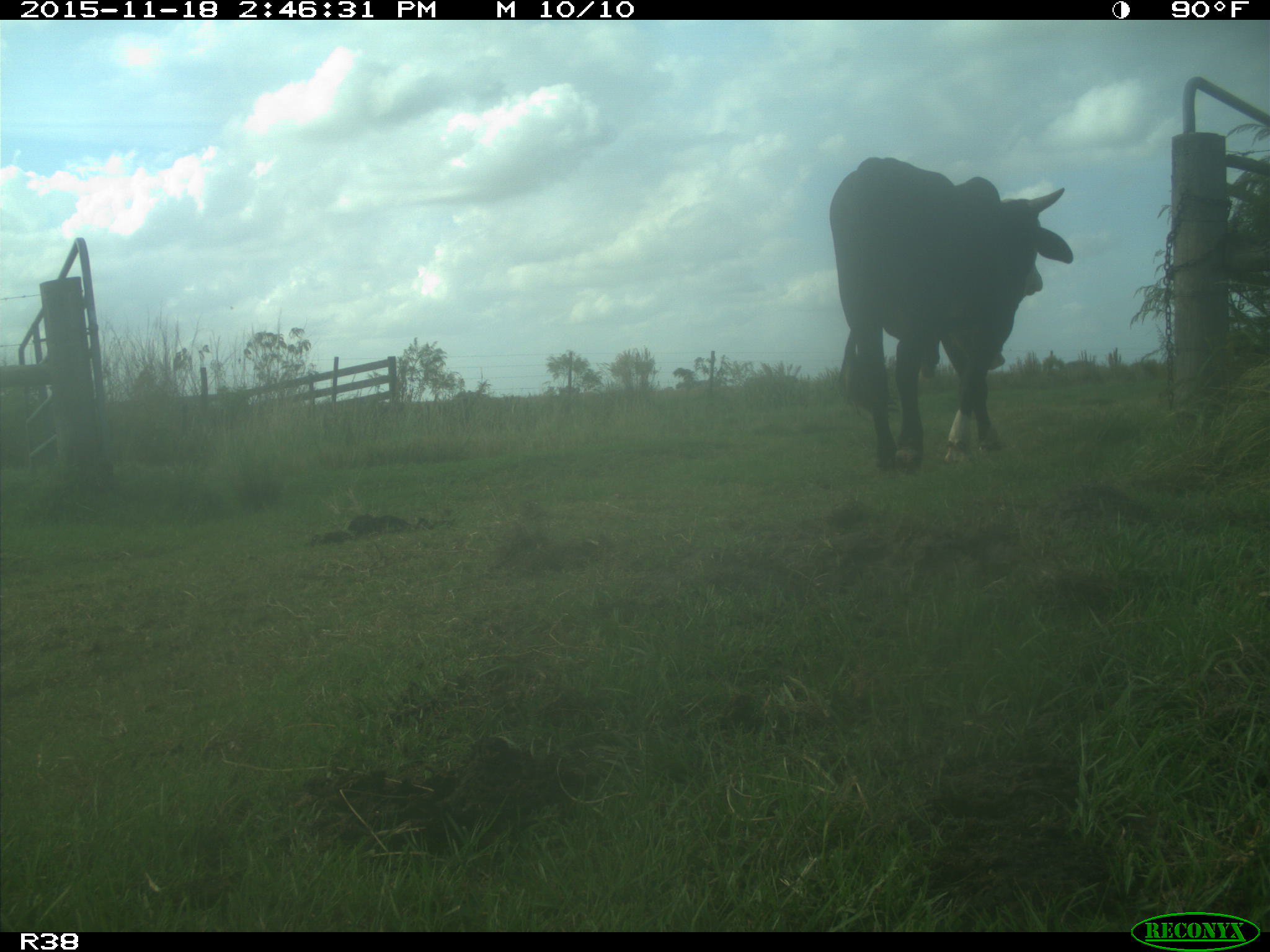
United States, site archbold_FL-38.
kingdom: Animalia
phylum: Chordata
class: Mammalia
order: Artiodactyla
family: Bovidae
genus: Bos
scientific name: Bos taurus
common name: domestic cow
Bos taurus (domestic cow).